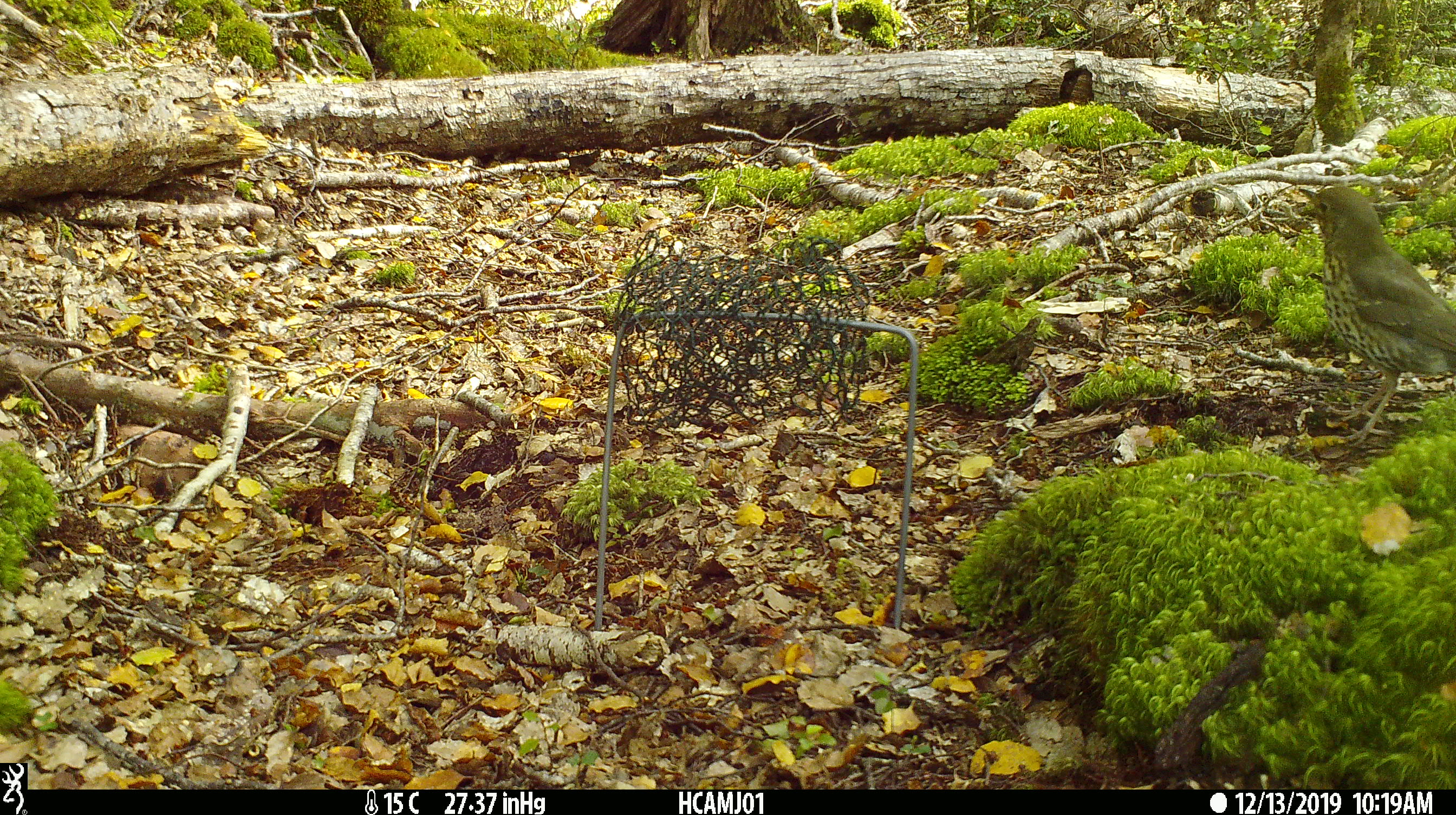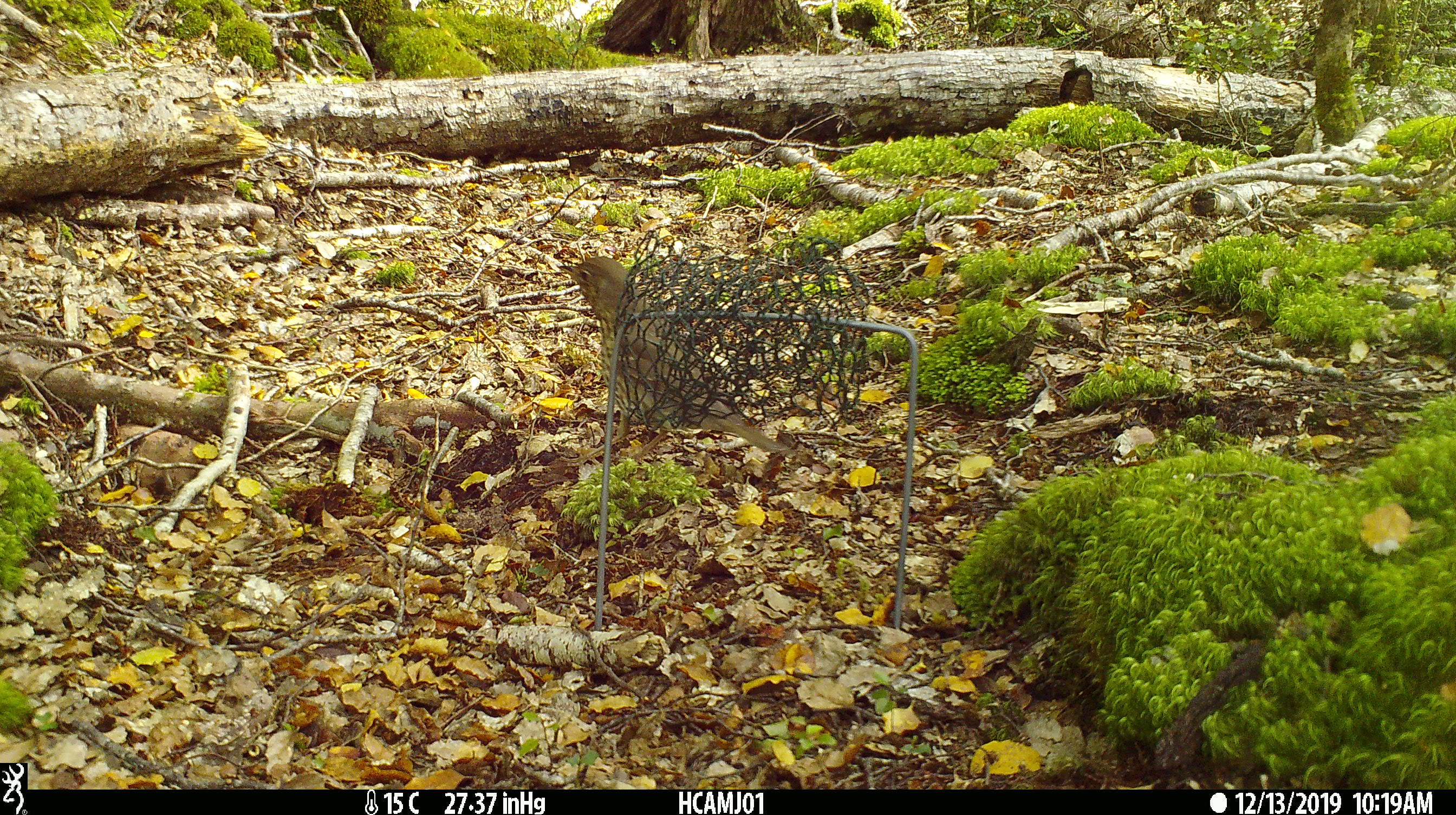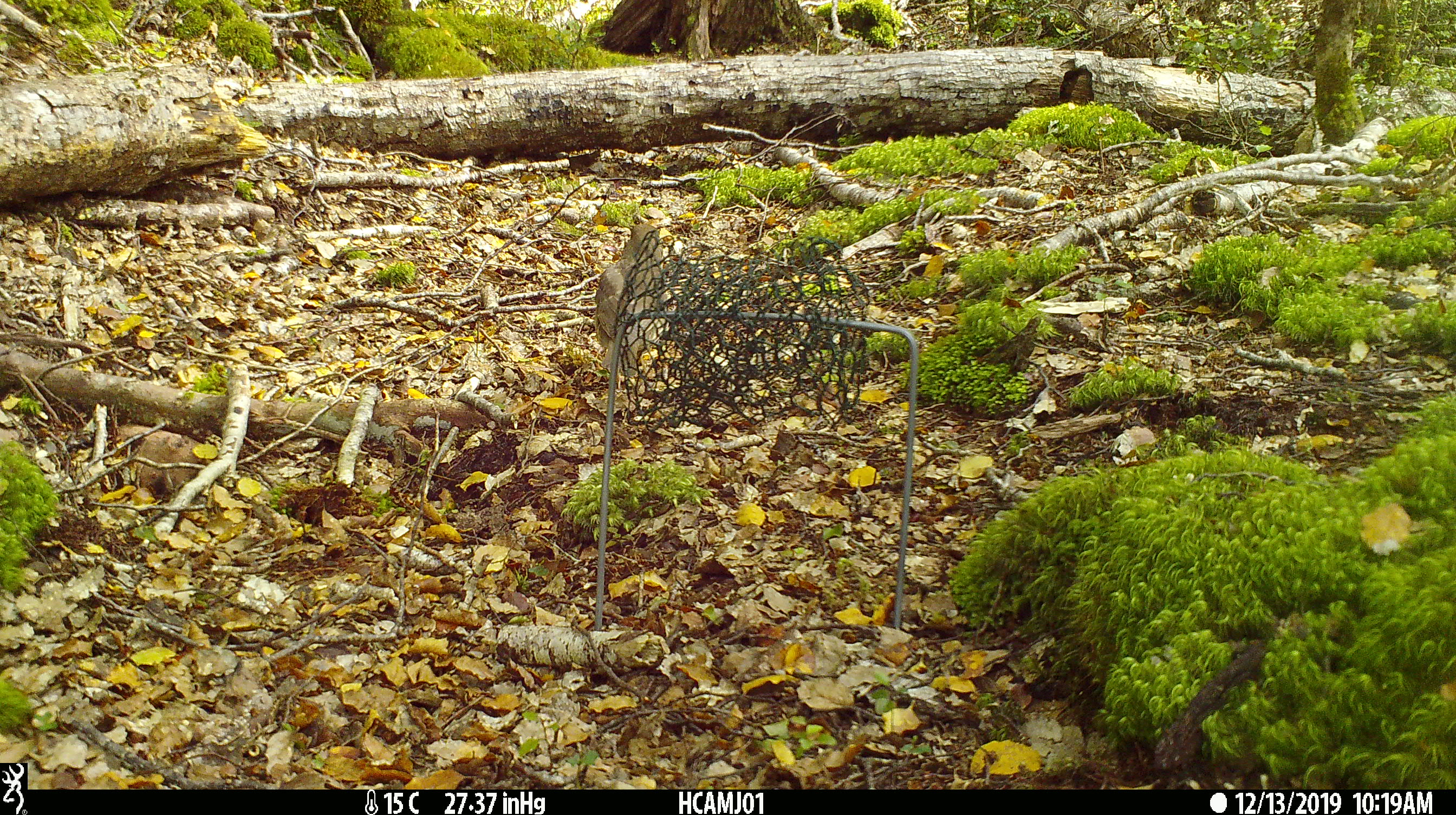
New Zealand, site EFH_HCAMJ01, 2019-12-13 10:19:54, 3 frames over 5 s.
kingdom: Animalia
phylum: Chordata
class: Aves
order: Passeriformes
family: Turdidae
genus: Turdus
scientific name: Turdus philomelos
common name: song thrush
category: thrush